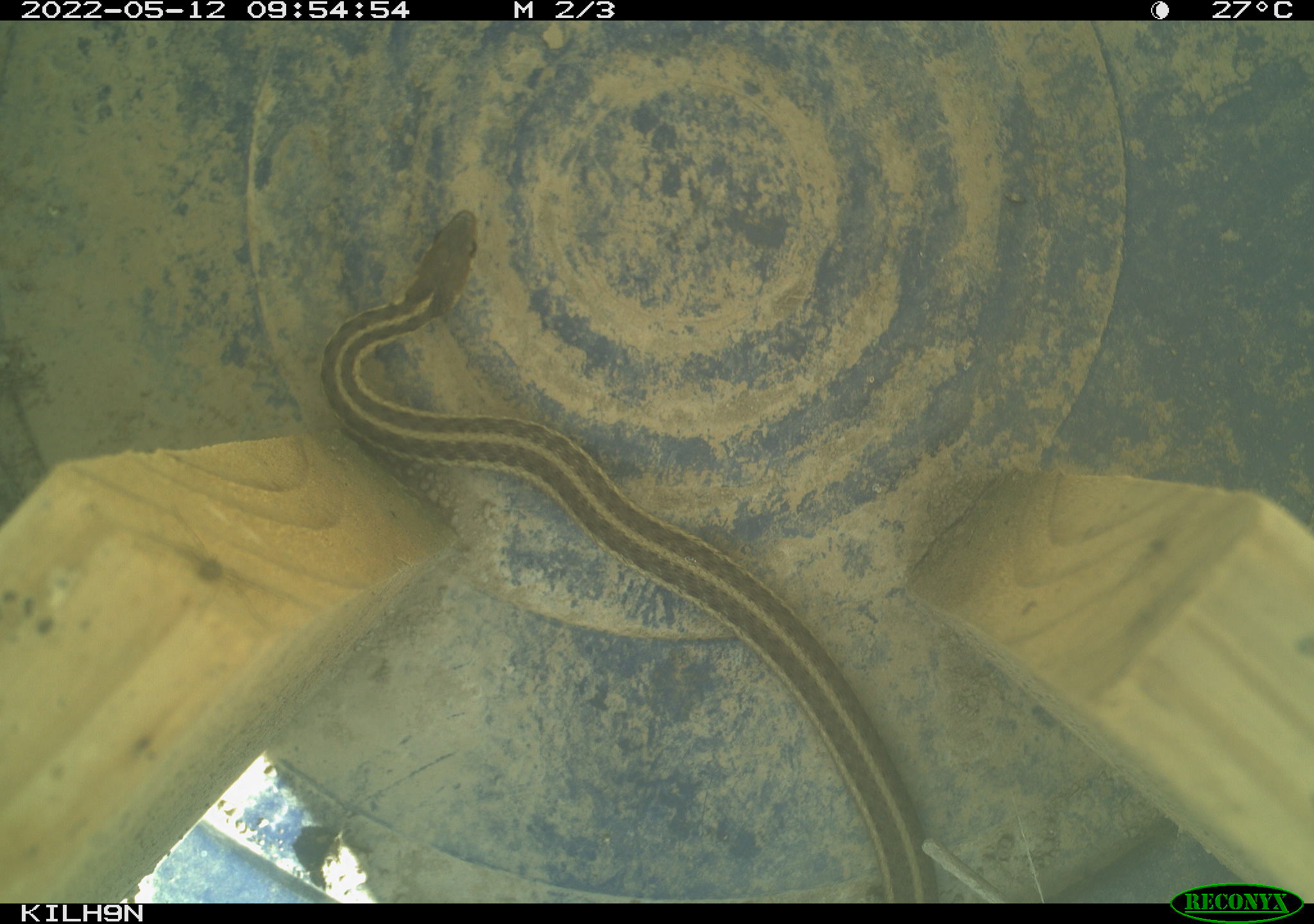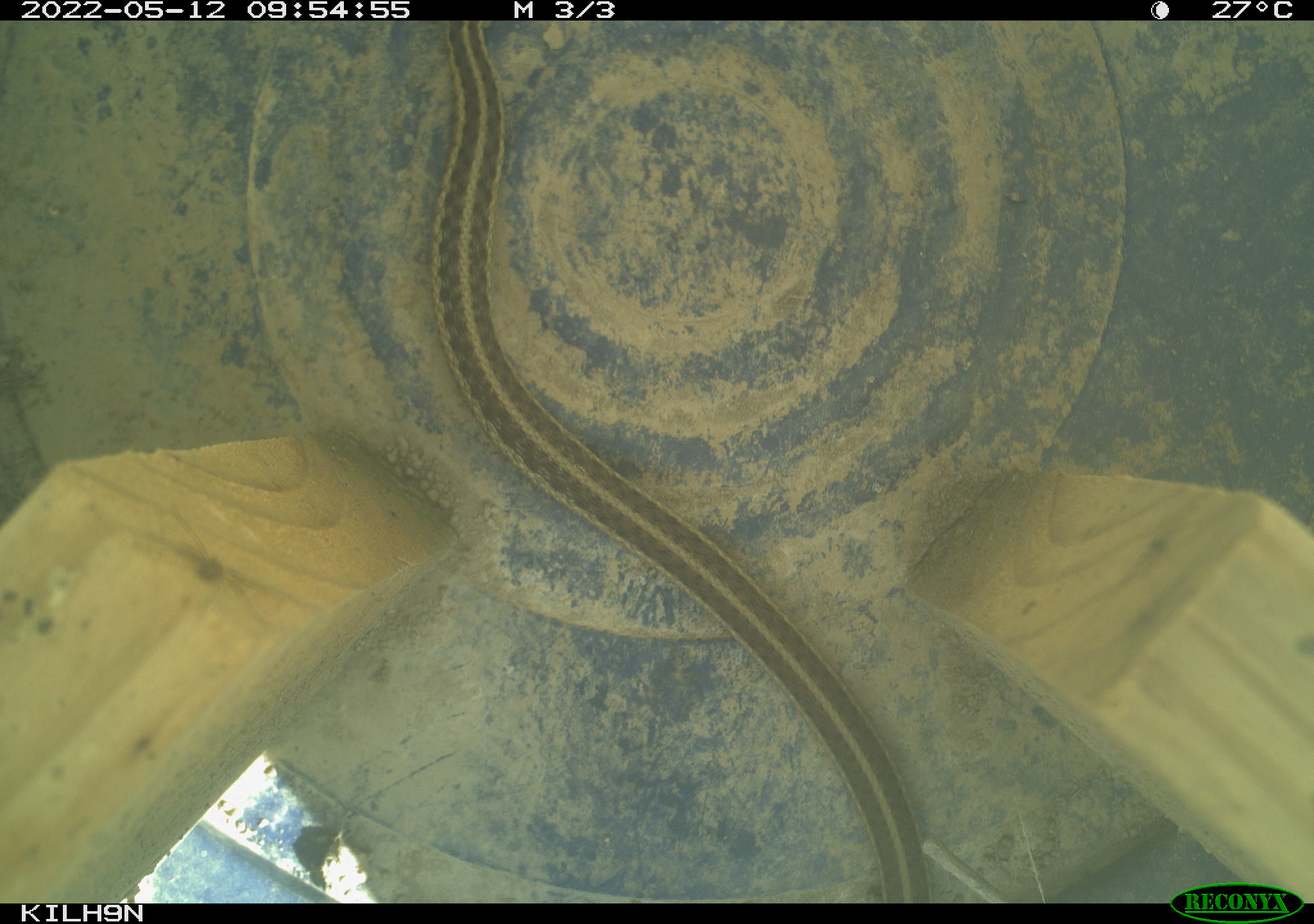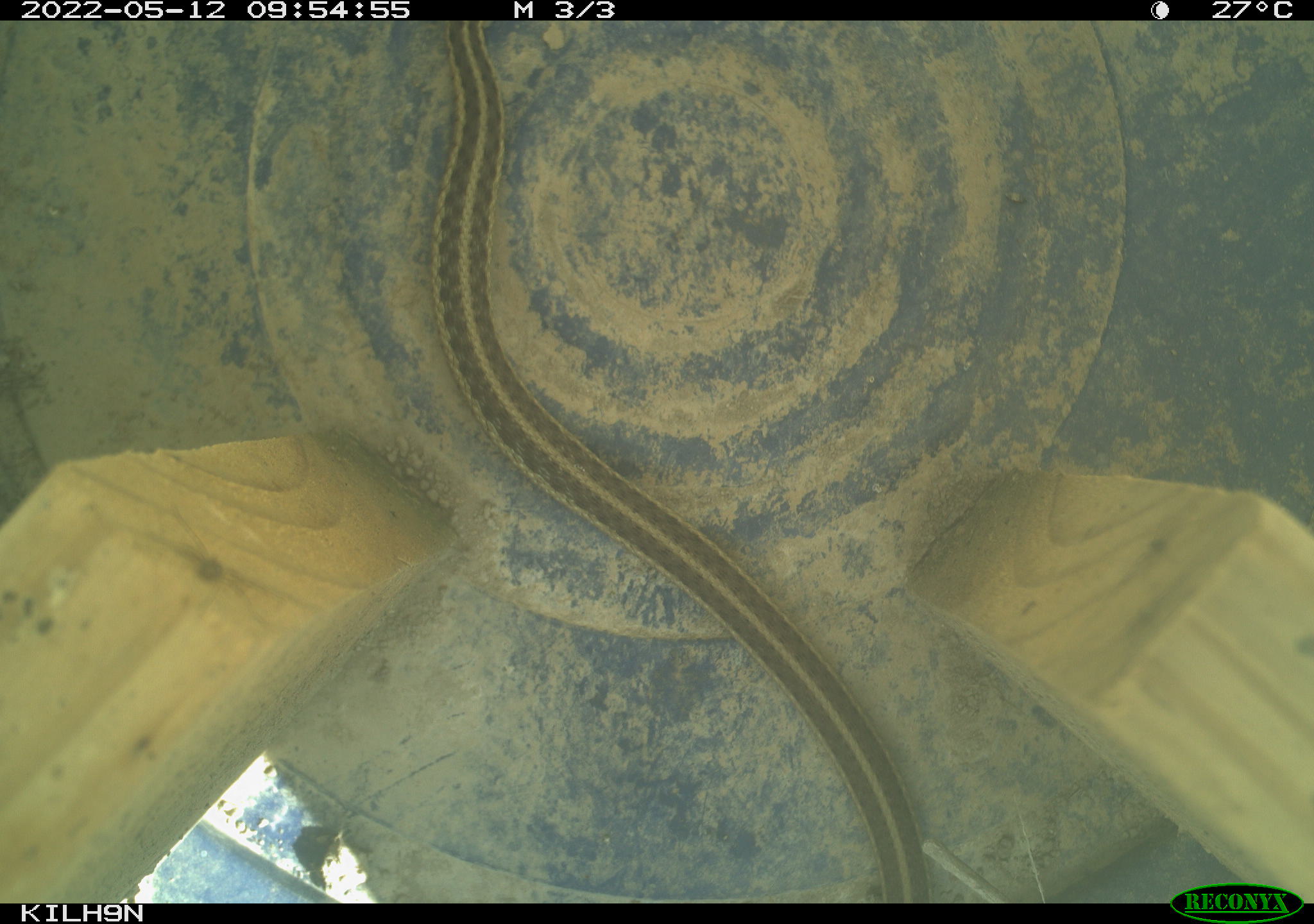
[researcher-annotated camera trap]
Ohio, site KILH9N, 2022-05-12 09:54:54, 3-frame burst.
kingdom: Animalia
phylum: Chordata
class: Reptilia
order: Squamata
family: Colubridae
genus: Thamnophis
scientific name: Thamnophis sirtalis sirtalis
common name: eastern gartersnake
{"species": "eastern gartersnake (Thamnophis sirtalis sirtalis)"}